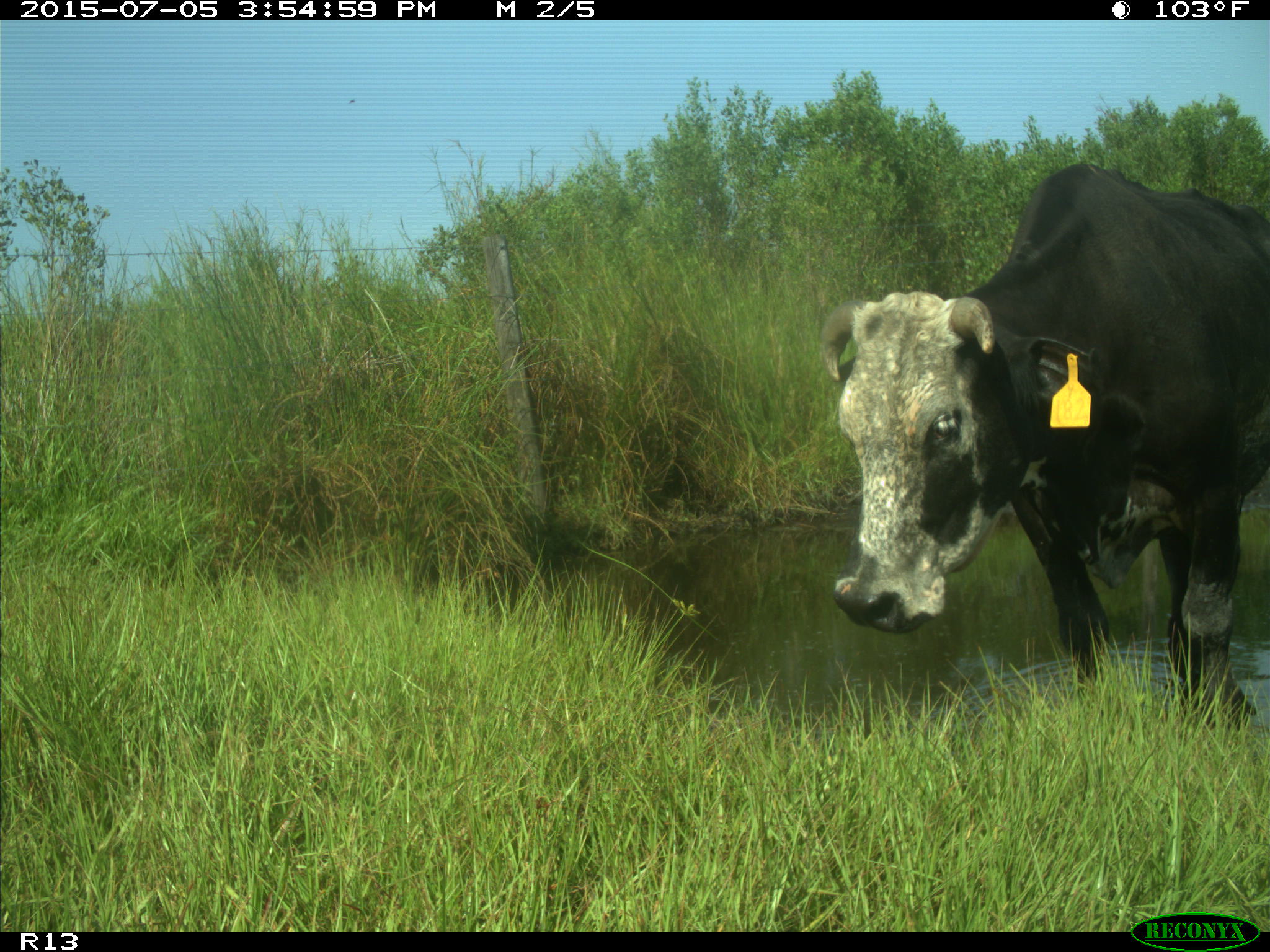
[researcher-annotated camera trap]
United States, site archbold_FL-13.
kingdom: Animalia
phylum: Chordata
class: Mammalia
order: Artiodactyla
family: Bovidae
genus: Bos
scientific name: Bos taurus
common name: domestic cow